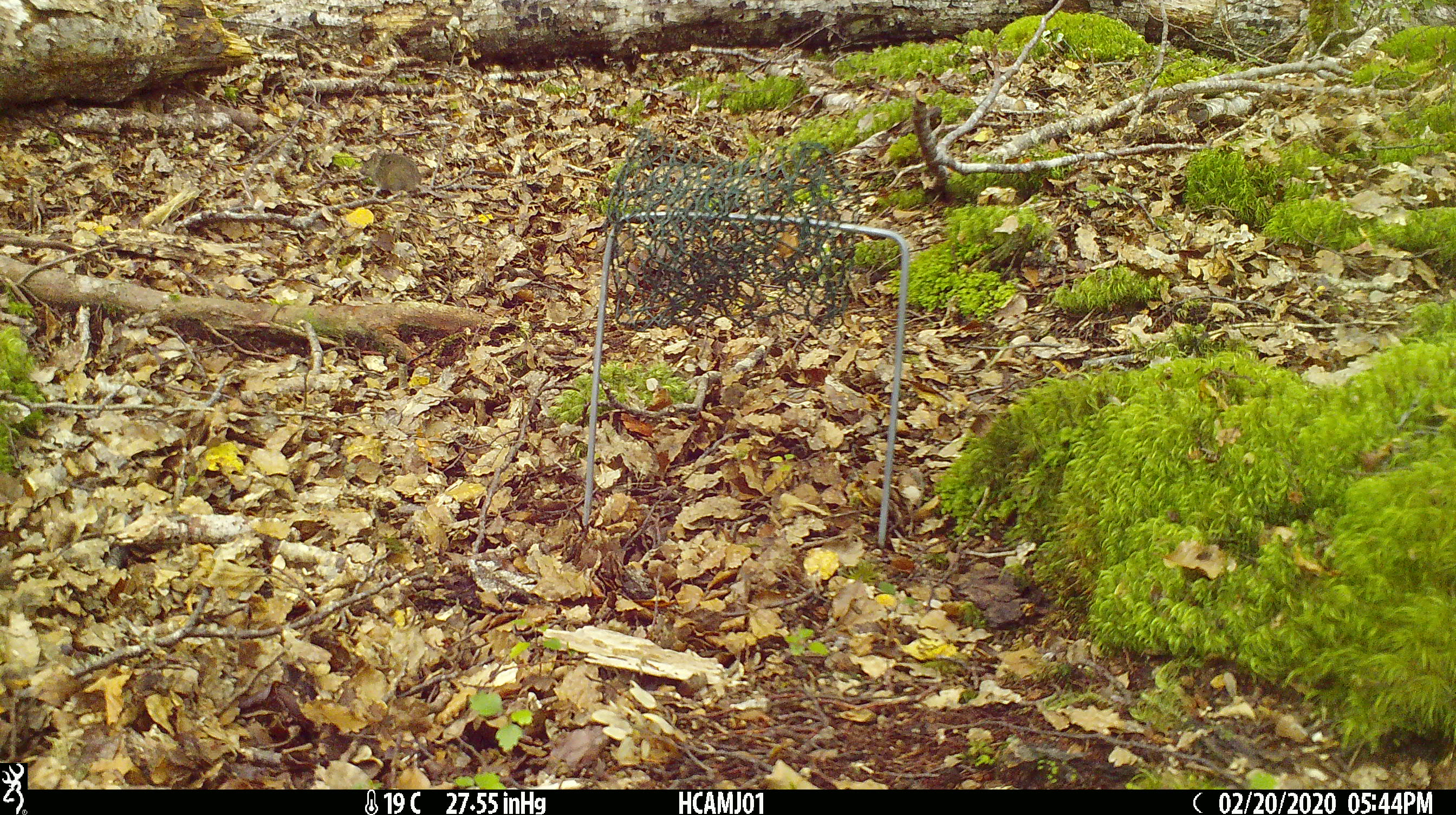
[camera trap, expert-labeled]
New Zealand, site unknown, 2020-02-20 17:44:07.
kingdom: Animalia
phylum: Chordata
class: Mammalia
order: Rodentia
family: Muridae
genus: Mus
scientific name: Mus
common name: mouse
Mouse (Mus).